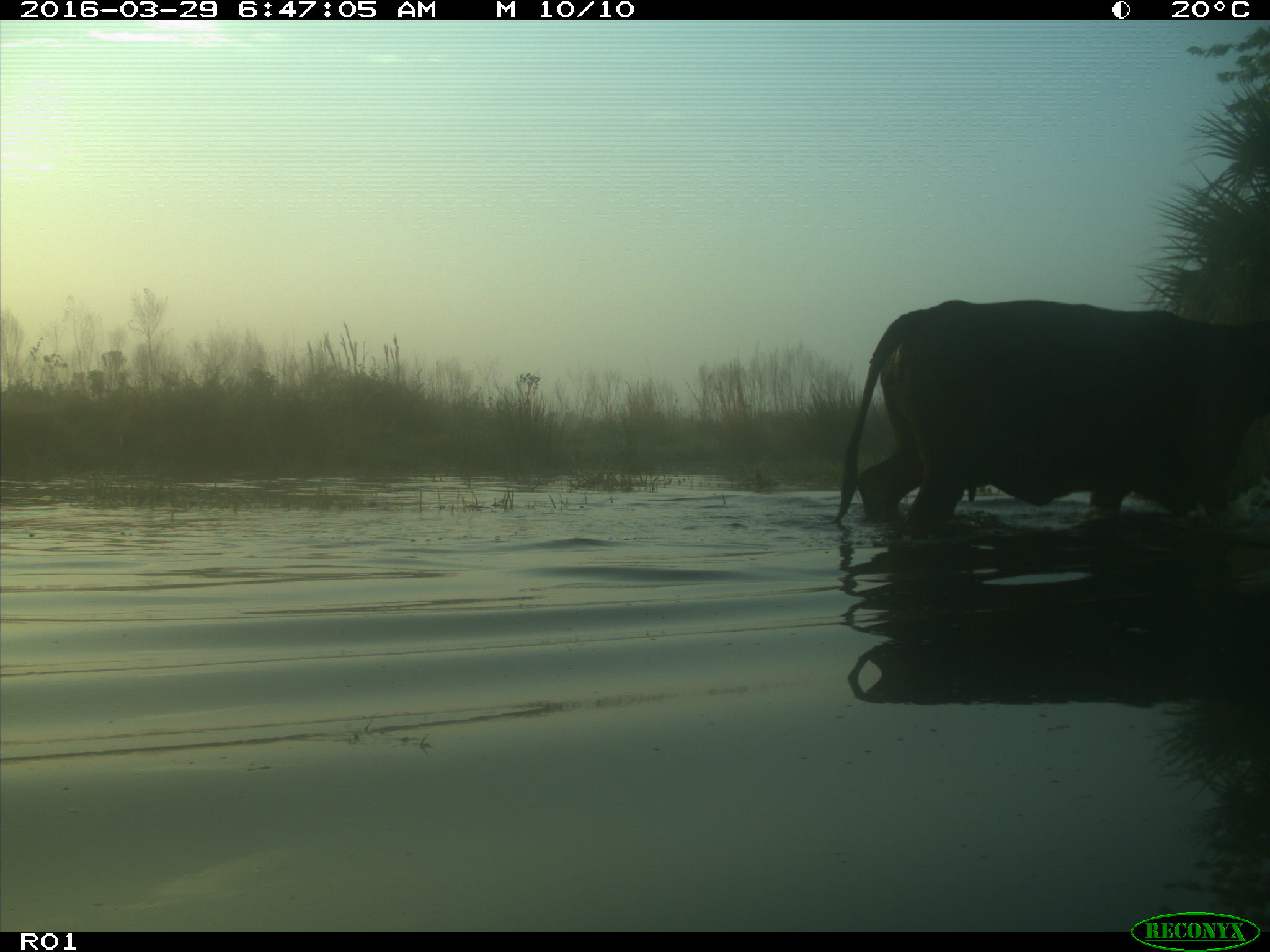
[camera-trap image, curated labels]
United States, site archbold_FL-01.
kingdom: Animalia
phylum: Chordata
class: Mammalia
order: Artiodactyla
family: Bovidae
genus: Bos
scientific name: Bos taurus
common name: domestic cow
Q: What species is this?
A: Bos taurus (domestic cow).